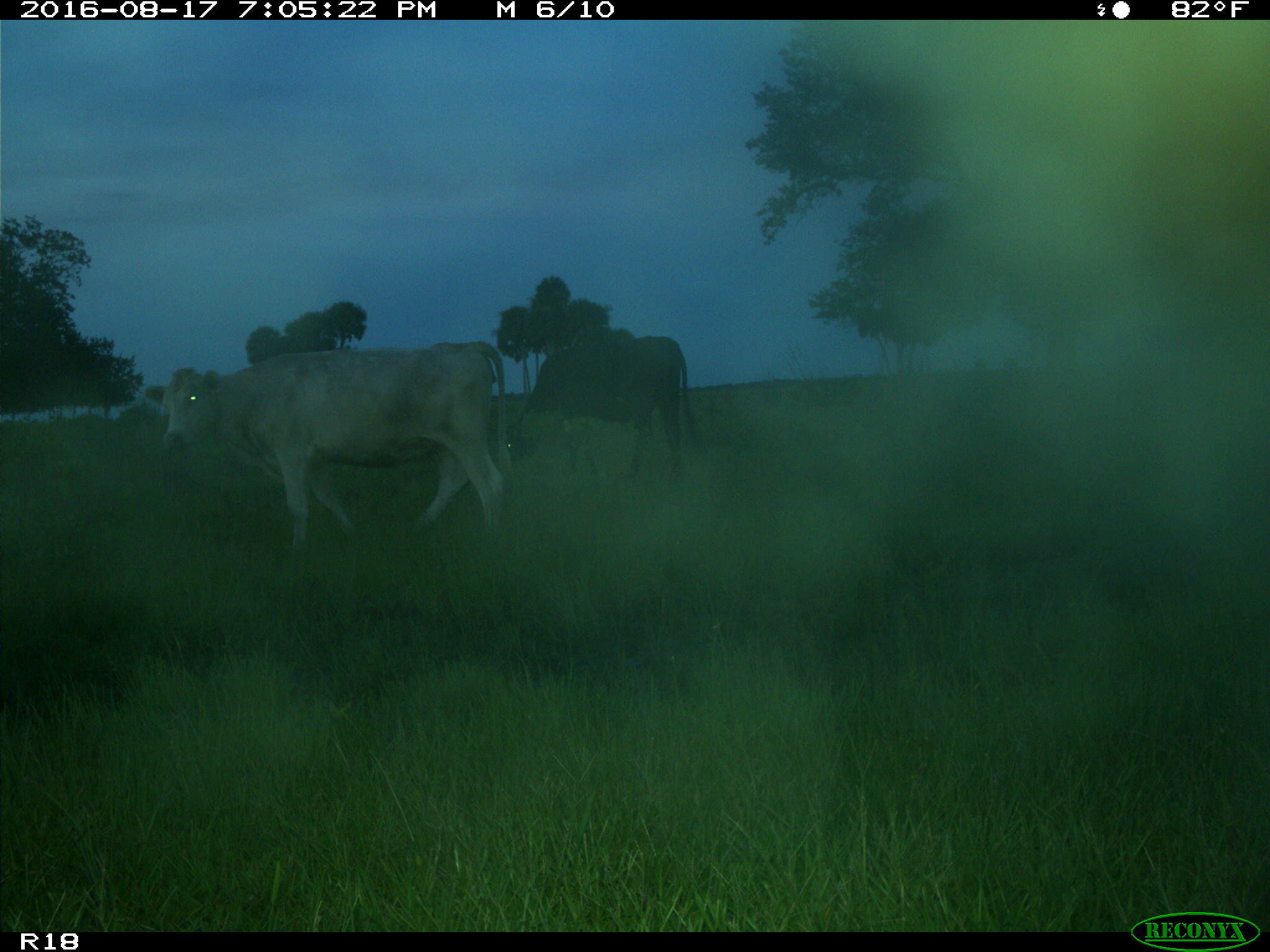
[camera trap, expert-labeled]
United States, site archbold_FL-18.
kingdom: Animalia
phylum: Chordata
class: Mammalia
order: Artiodactyla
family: Bovidae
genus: Bos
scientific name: Bos taurus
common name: domestic cow